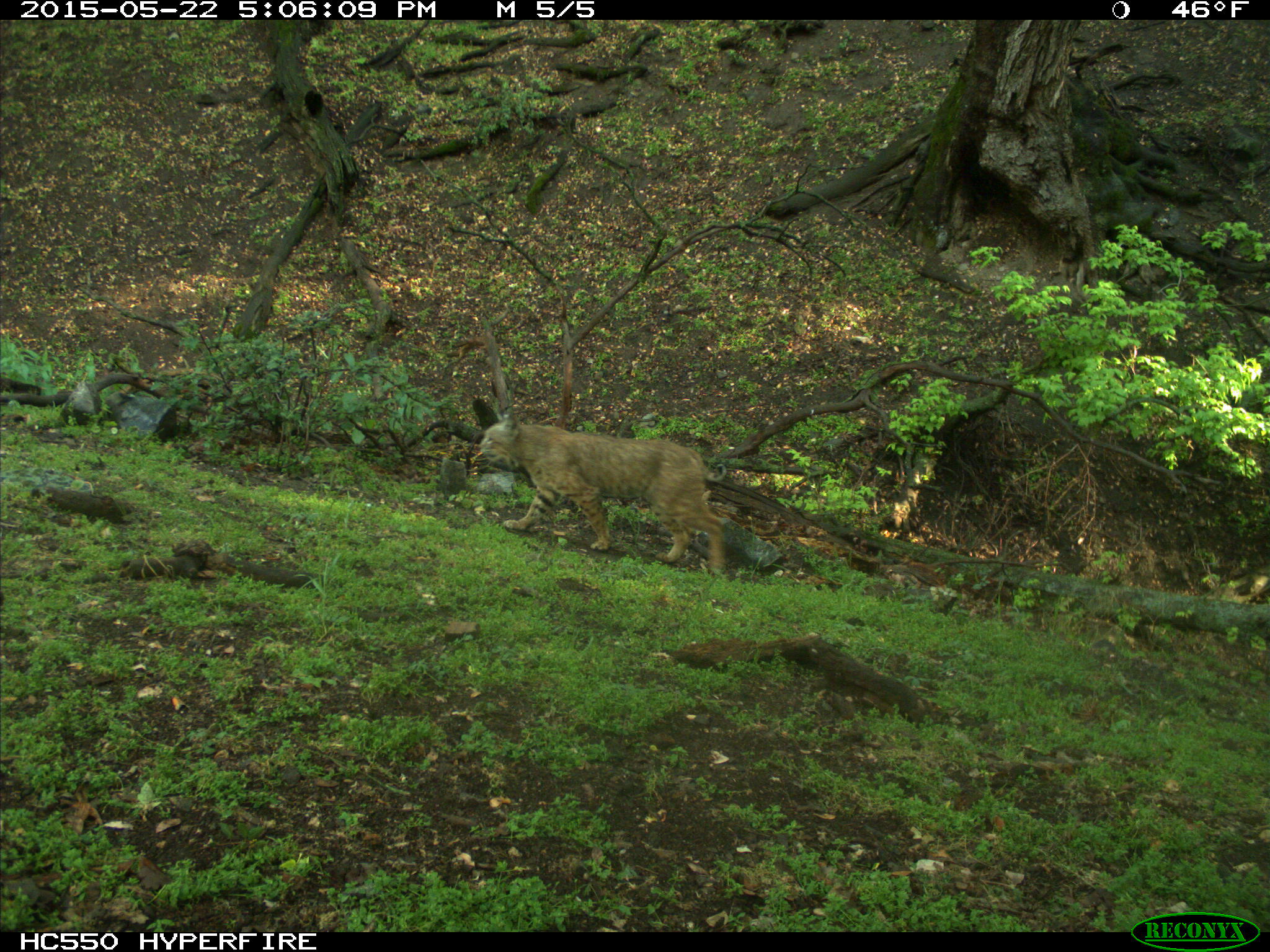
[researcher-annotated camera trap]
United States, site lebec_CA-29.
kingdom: Animalia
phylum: Chordata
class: Mammalia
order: Carnivora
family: Felidae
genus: Lynx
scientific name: Lynx rufus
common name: bobcat